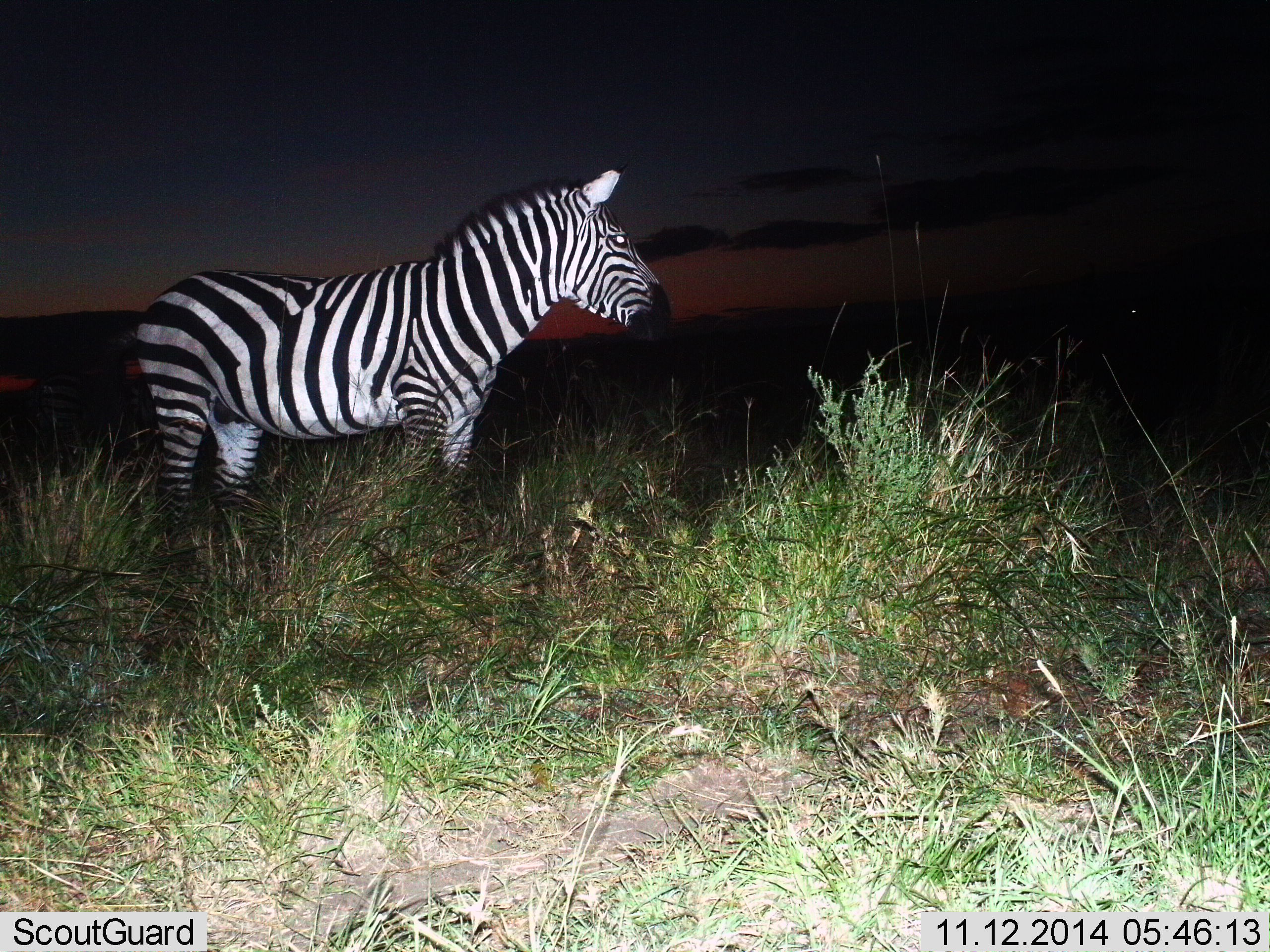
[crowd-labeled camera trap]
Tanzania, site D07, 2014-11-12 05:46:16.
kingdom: Animalia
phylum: Chordata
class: Mammalia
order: Perissodactyla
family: Equidae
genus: Equus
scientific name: Equus quagga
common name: plains zebra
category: zebra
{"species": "zebra (plains zebra) (Equus quagga)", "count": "1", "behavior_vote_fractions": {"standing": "100%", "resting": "0%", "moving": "0%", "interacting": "0%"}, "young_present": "0%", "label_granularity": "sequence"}